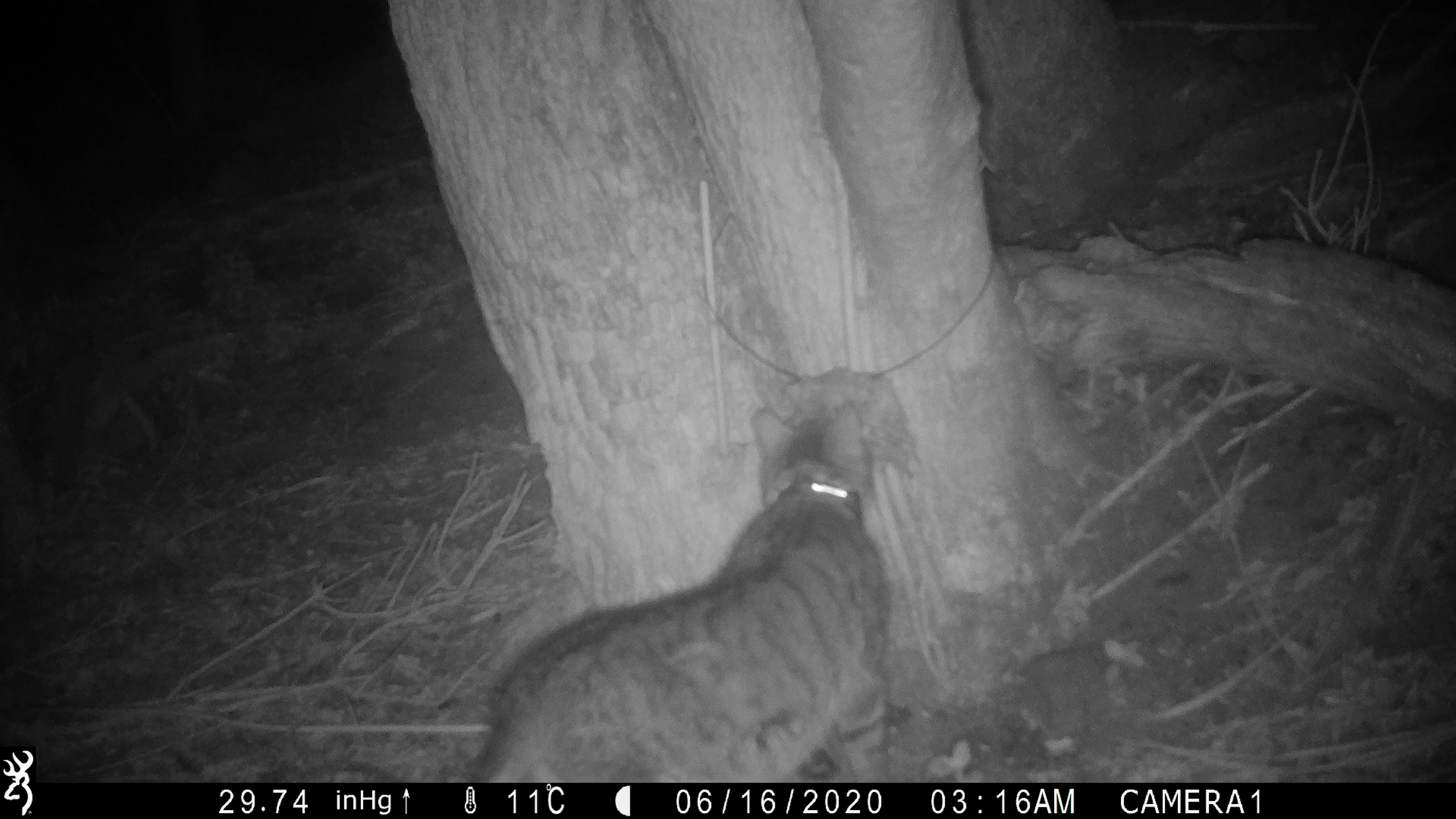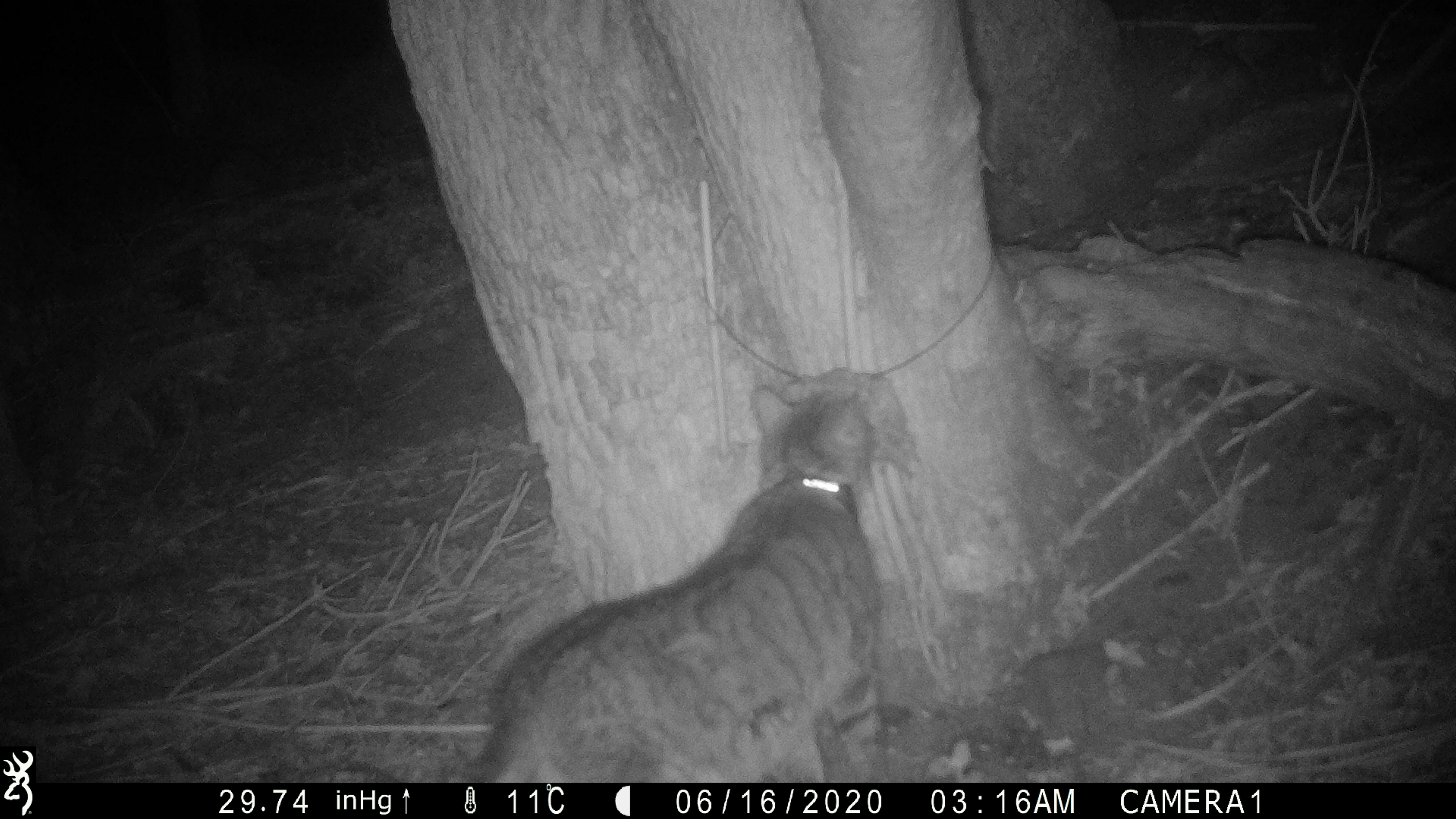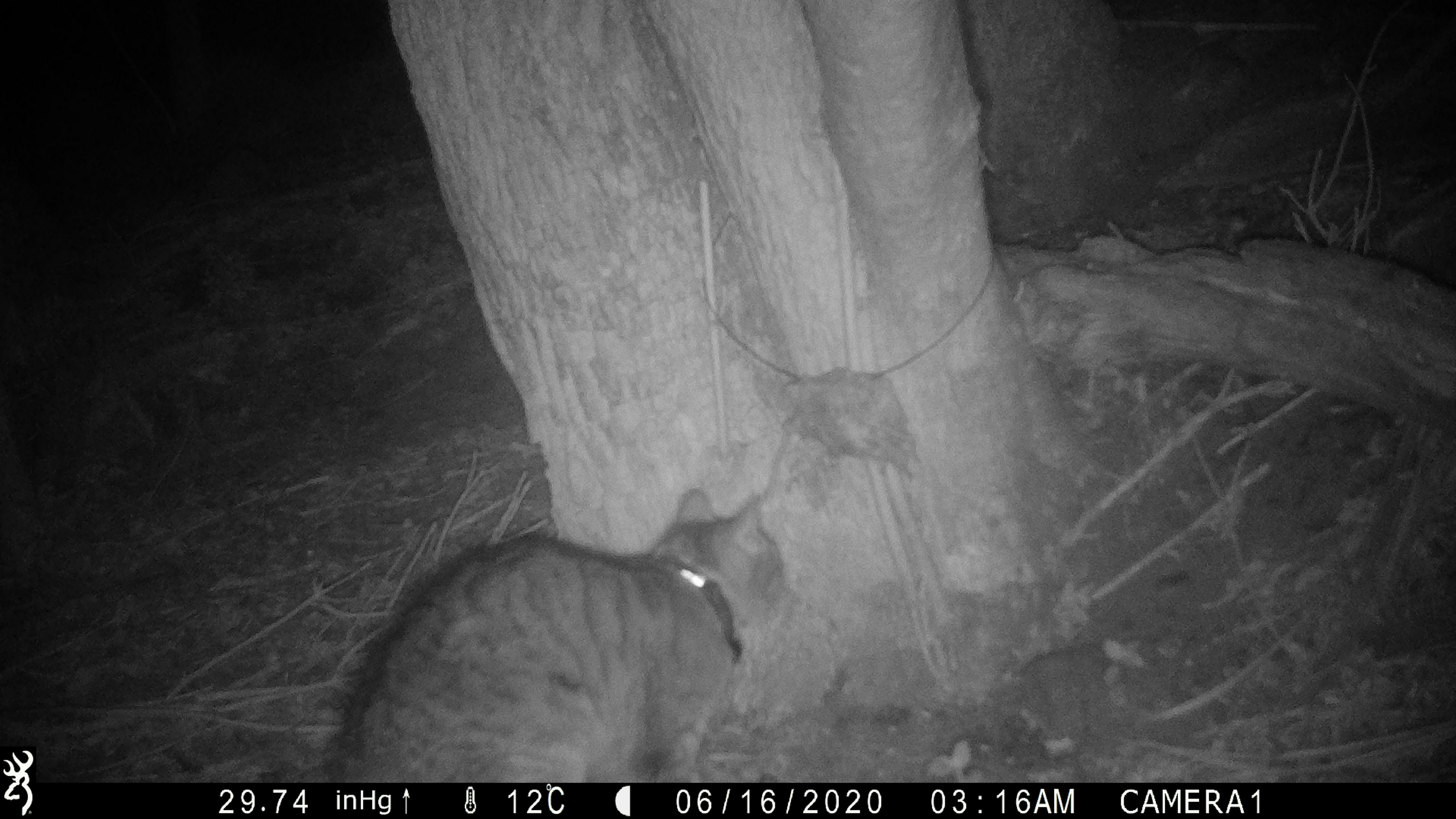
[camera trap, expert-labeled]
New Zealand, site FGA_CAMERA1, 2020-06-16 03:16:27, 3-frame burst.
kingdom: Animalia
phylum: Chordata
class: Mammalia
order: Carnivora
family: Felidae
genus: Felis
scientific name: Felis catus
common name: domestic cat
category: cat